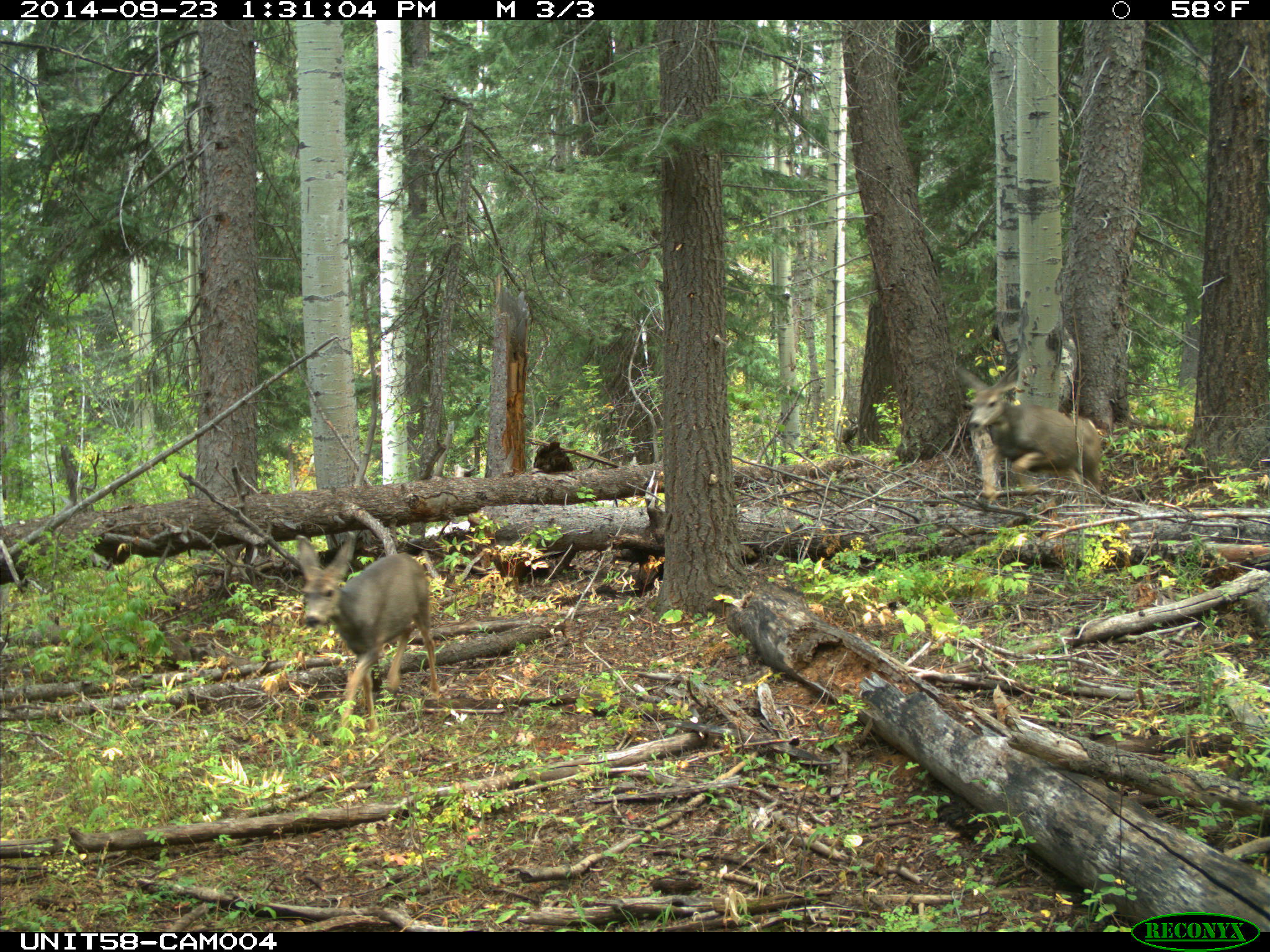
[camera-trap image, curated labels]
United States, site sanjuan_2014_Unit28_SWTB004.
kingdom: Animalia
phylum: Chordata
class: Mammalia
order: Artiodactyla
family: Cervidae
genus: Odocoileus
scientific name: Odocoileus hemionus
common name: mule deer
Odocoileus hemionus (mule deer).